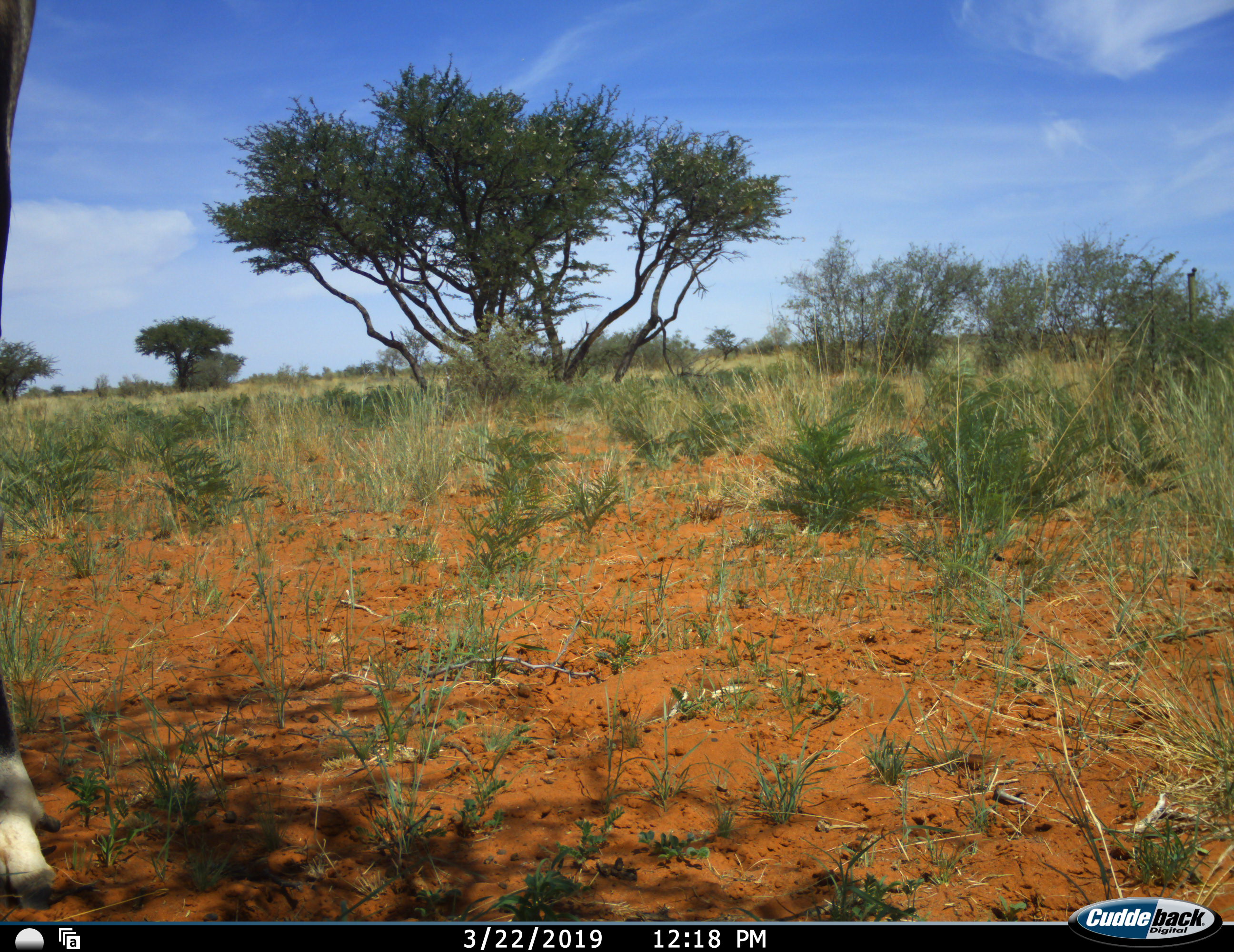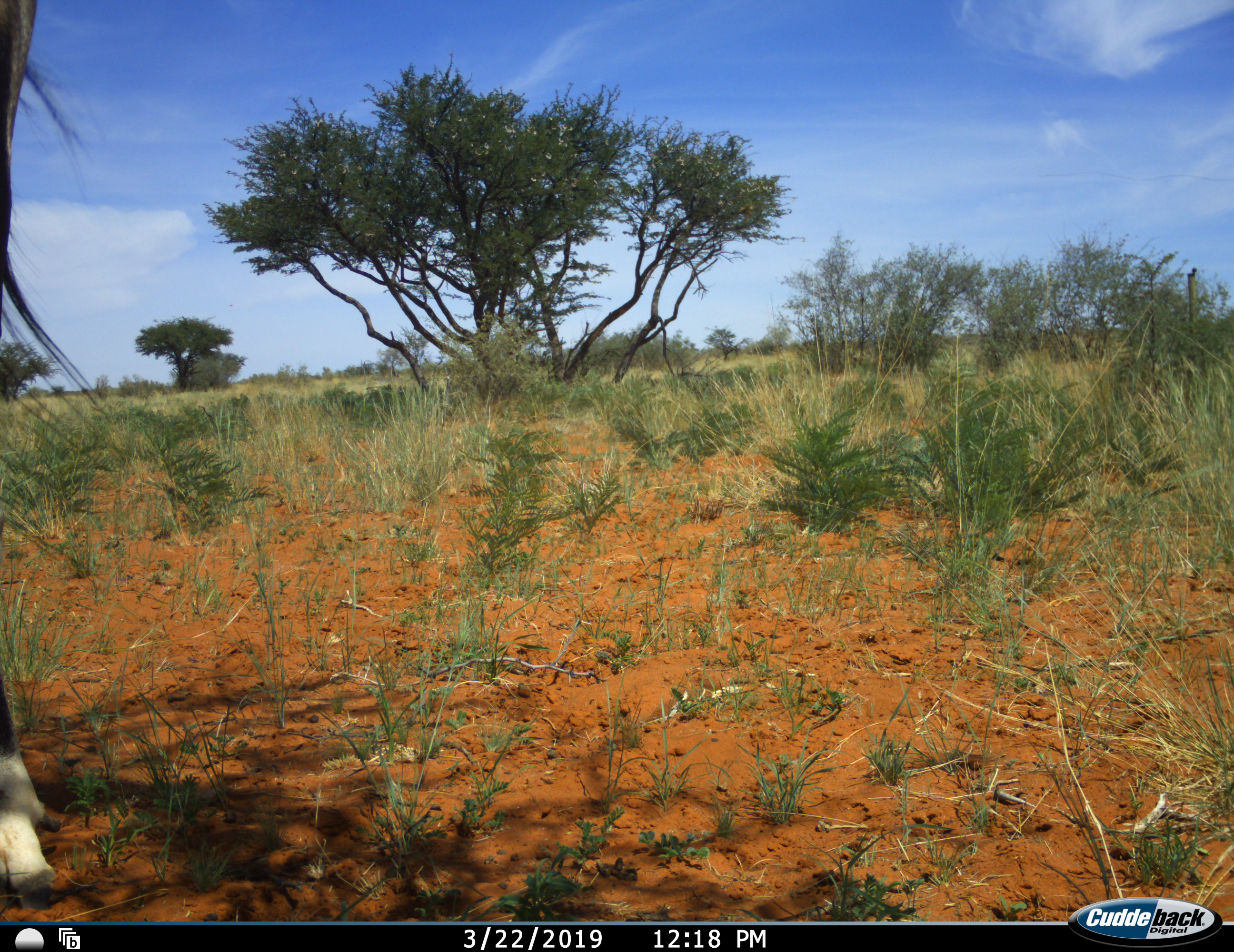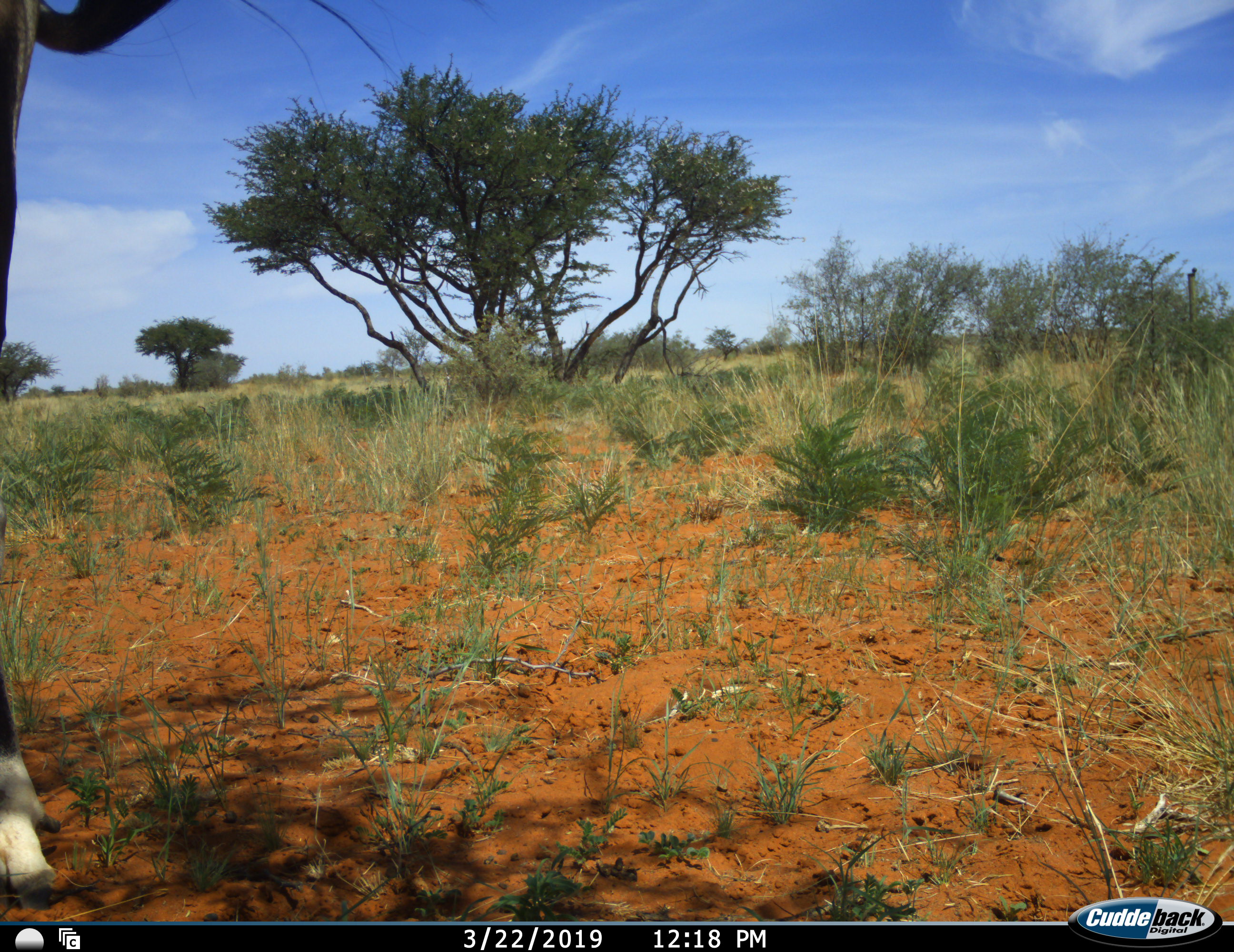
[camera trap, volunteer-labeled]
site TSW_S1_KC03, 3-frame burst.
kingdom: Animalia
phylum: Chordata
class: Mammalia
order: Artiodactyla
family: Bovidae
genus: Oryx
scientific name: Oryx gazella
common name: gemsbok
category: oryx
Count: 1.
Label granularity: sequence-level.